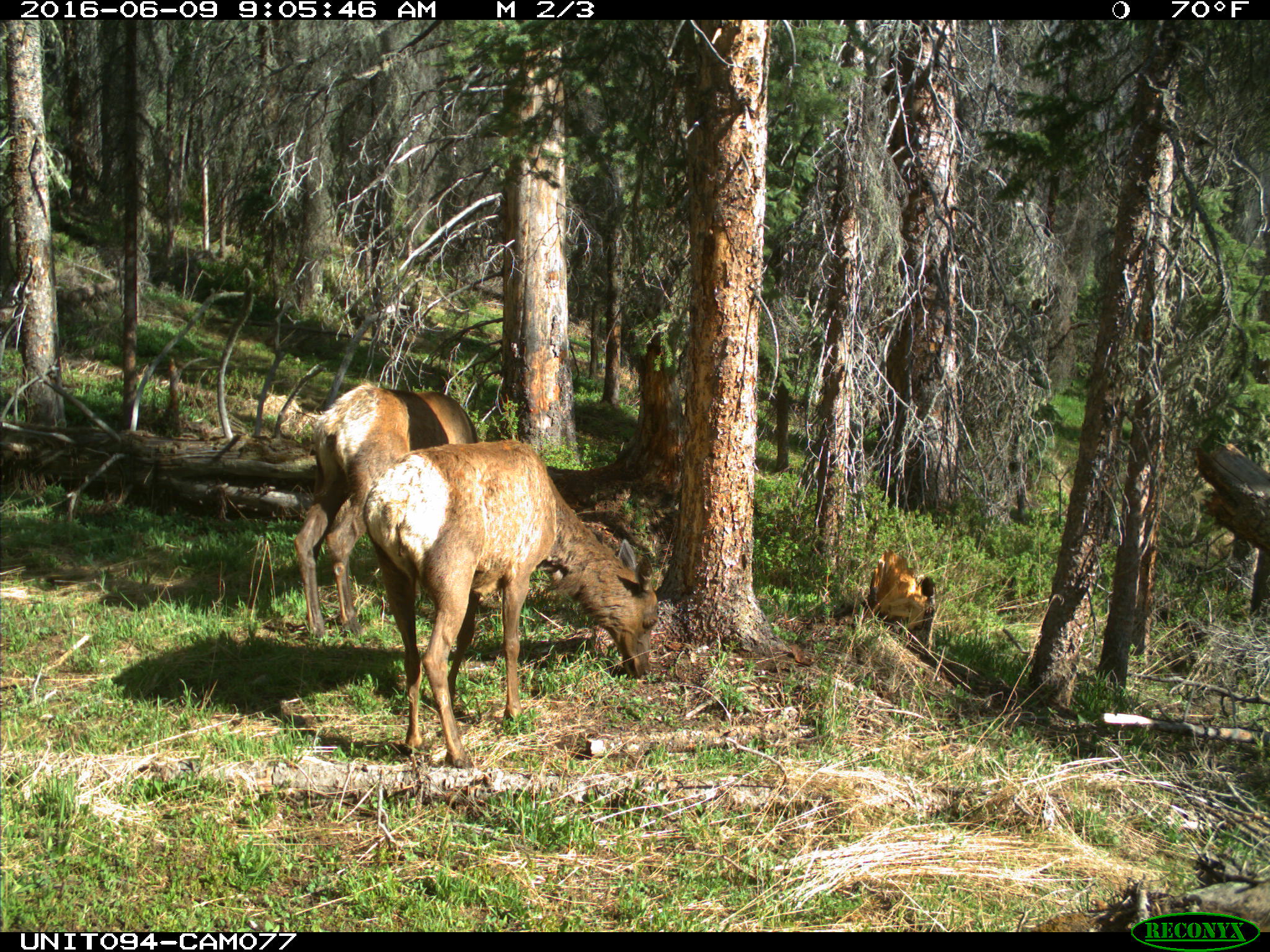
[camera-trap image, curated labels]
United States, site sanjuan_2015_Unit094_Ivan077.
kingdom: Animalia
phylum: Chordata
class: Mammalia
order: Artiodactyla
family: Cervidae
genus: Cervus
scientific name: Cervus elaphus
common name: red deer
Cervus elaphus (red deer).